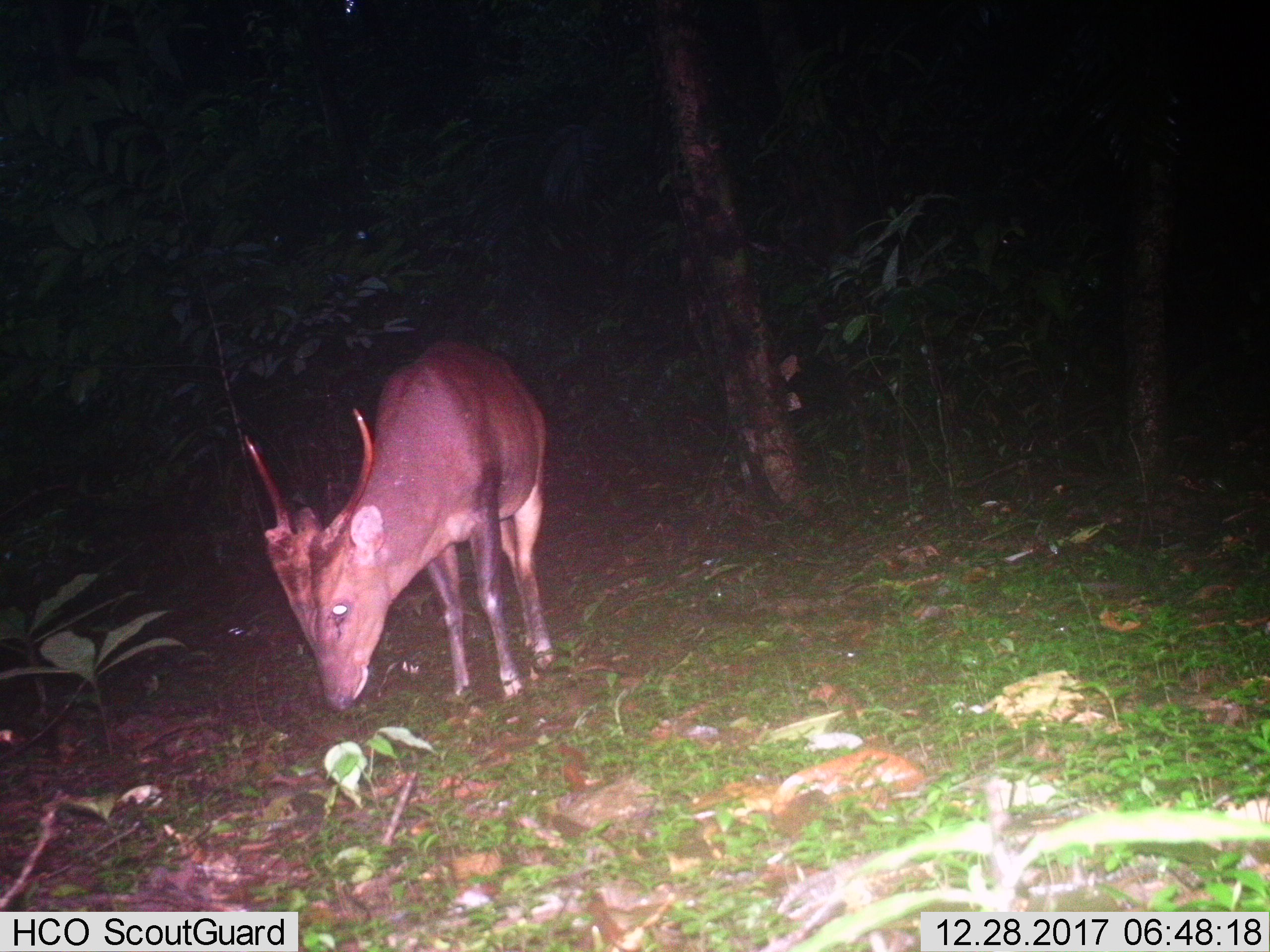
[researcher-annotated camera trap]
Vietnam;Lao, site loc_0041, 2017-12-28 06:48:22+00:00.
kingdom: Animalia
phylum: Chordata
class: Mammalia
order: Artiodactyla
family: Cervidae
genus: Muntiacus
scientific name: Muntiacus vuquangensis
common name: large-antlered muntjac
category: large antlered muntjac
Large antlered muntjac (large-antlered muntjac) (Muntiacus vuquangensis). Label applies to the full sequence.